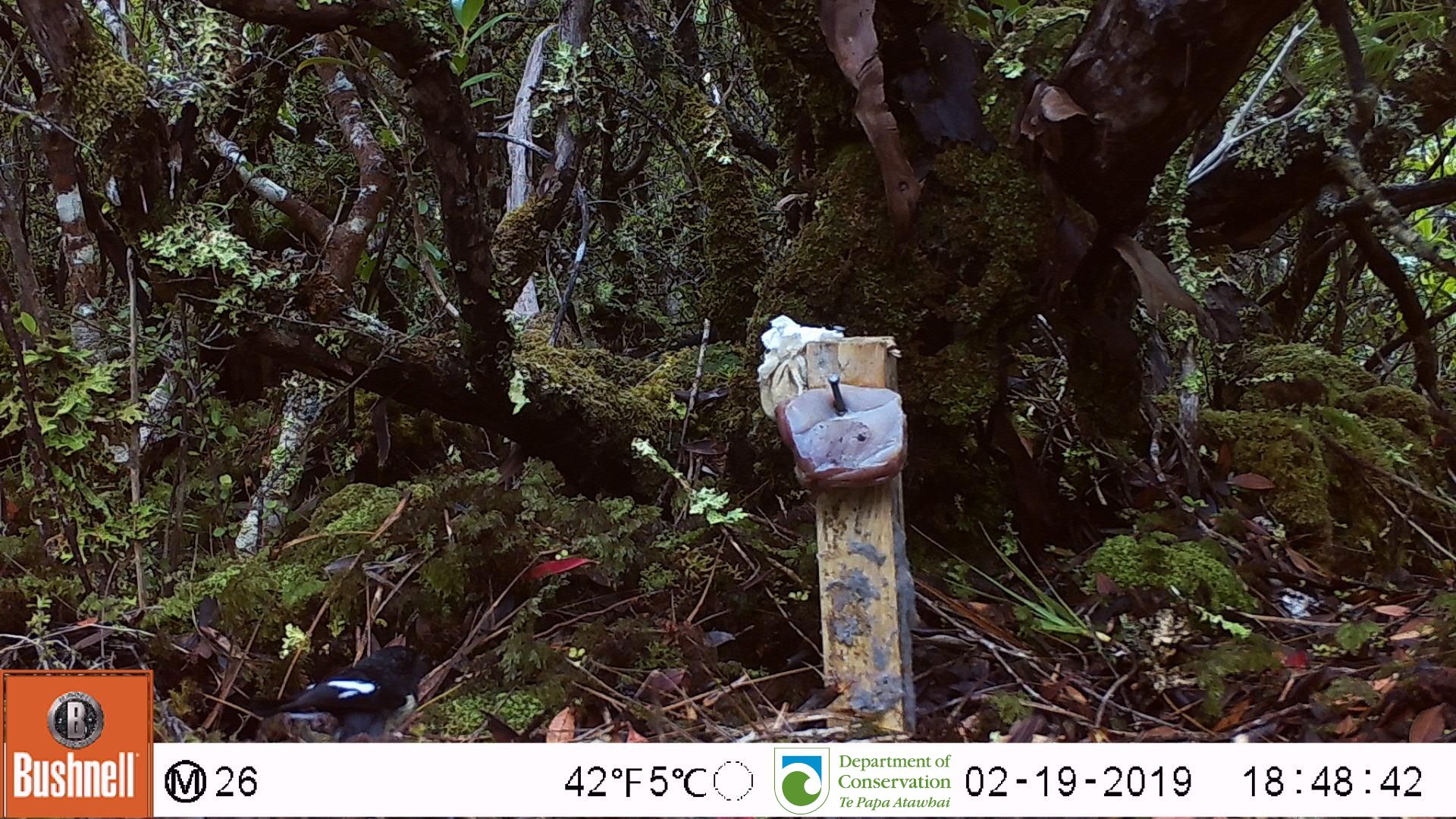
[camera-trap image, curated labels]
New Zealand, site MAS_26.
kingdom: Animalia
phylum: Chordata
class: Aves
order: Passeriformes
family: Petroicidae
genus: Petroica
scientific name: Petroica macrocephala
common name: tomtit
Tomtit (Petroica macrocephala).